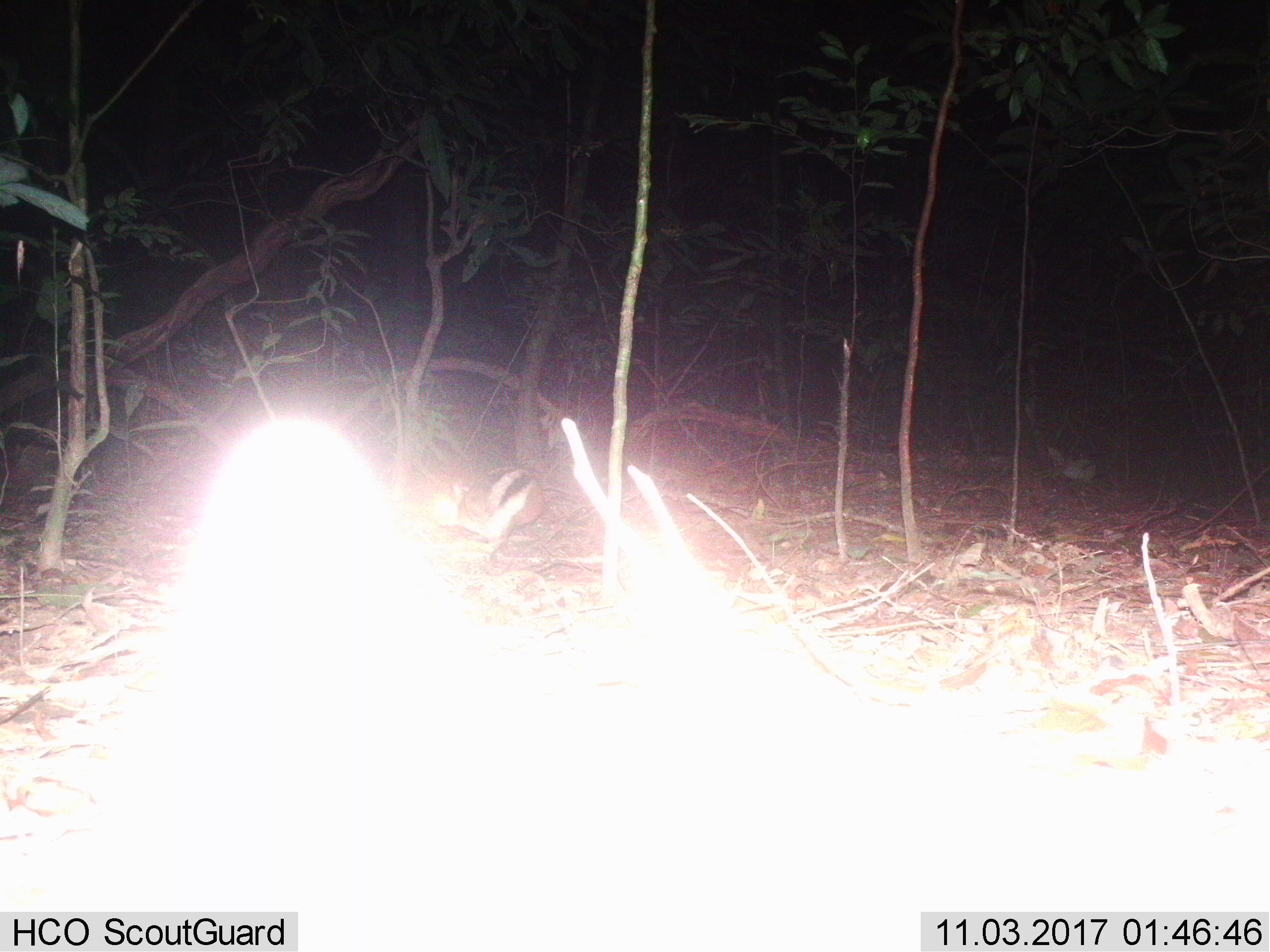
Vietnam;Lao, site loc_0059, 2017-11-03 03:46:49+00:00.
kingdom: Animalia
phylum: Chordata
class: Mammalia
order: Lagomorpha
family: Leporidae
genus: Nesolagus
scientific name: Nesolagus timminsi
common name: annamite striped rabbit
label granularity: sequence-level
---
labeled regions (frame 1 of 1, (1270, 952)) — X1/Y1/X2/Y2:
annamite striped rabbit: 436/464/565/558